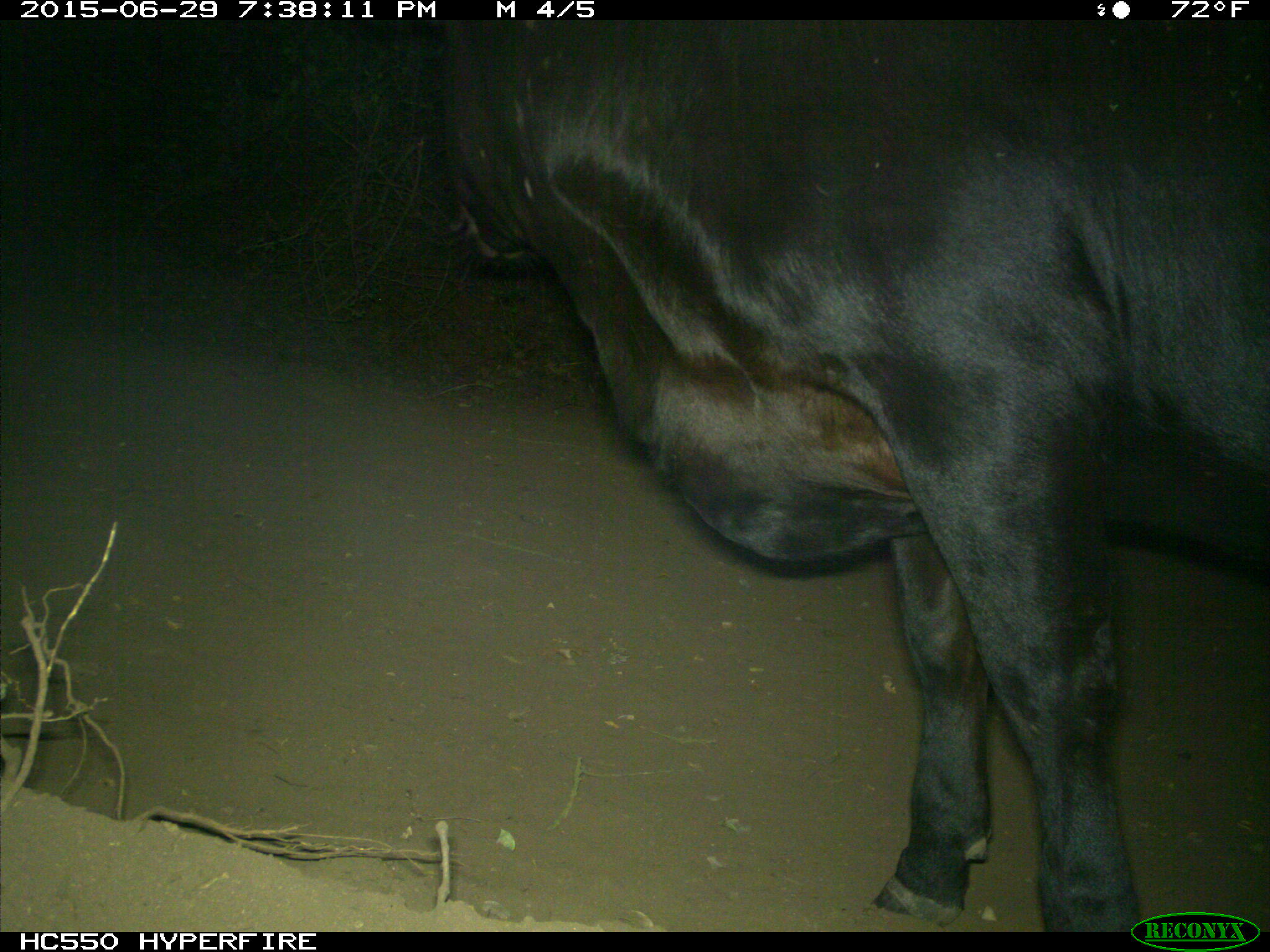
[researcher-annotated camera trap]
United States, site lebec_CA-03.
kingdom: Animalia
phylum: Chordata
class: Mammalia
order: Artiodactyla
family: Bovidae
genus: Bos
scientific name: Bos taurus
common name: domestic cow